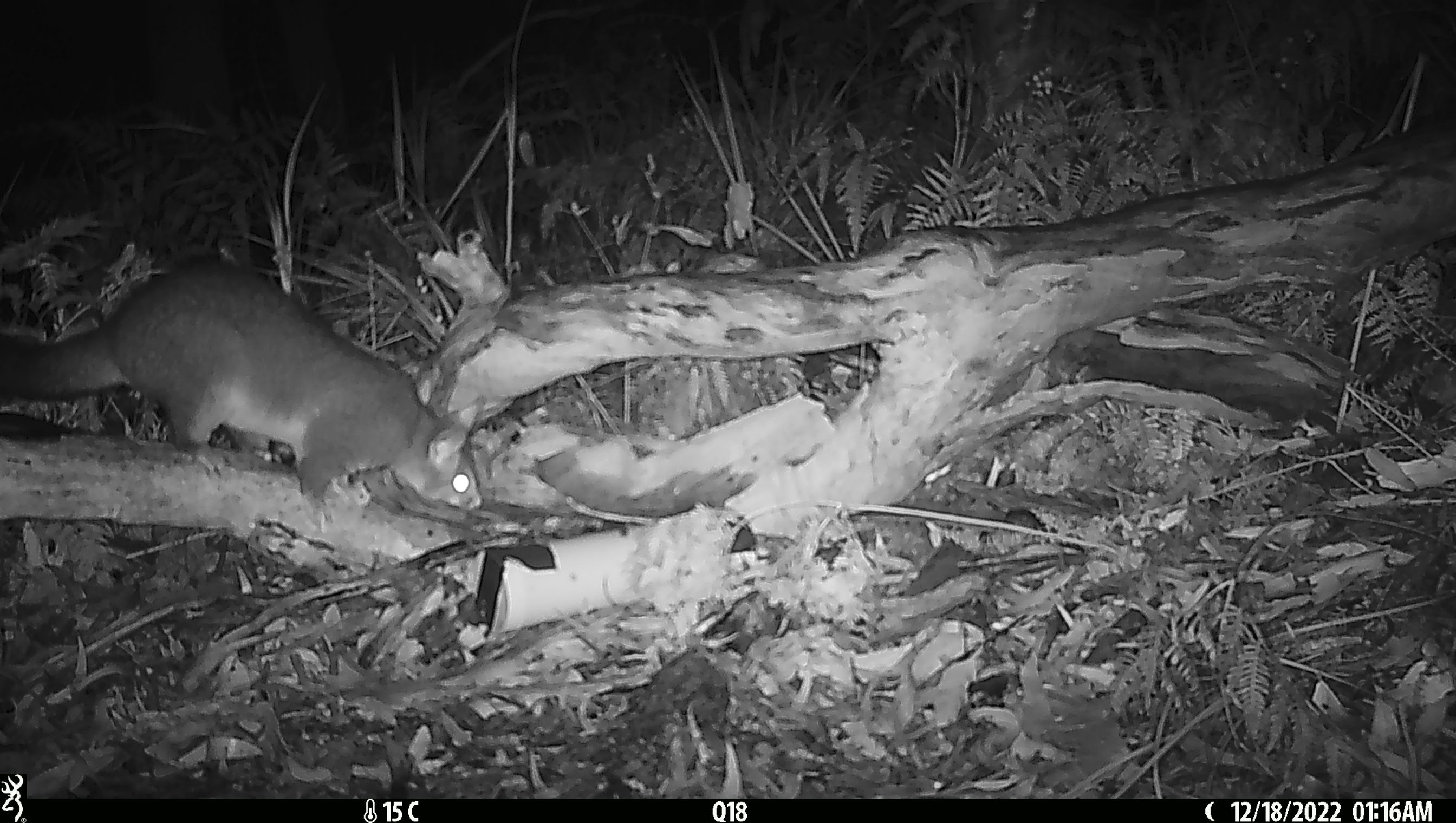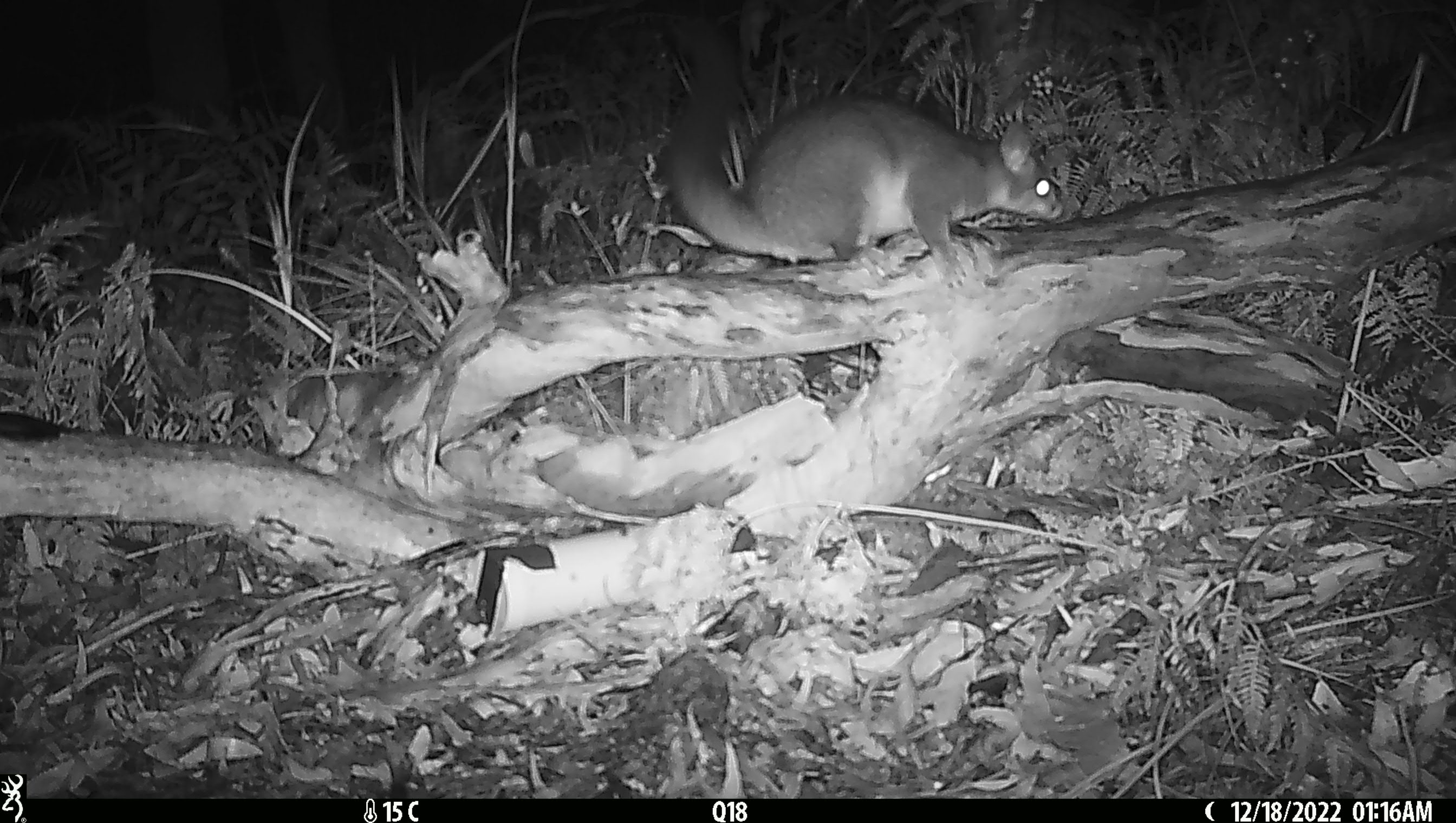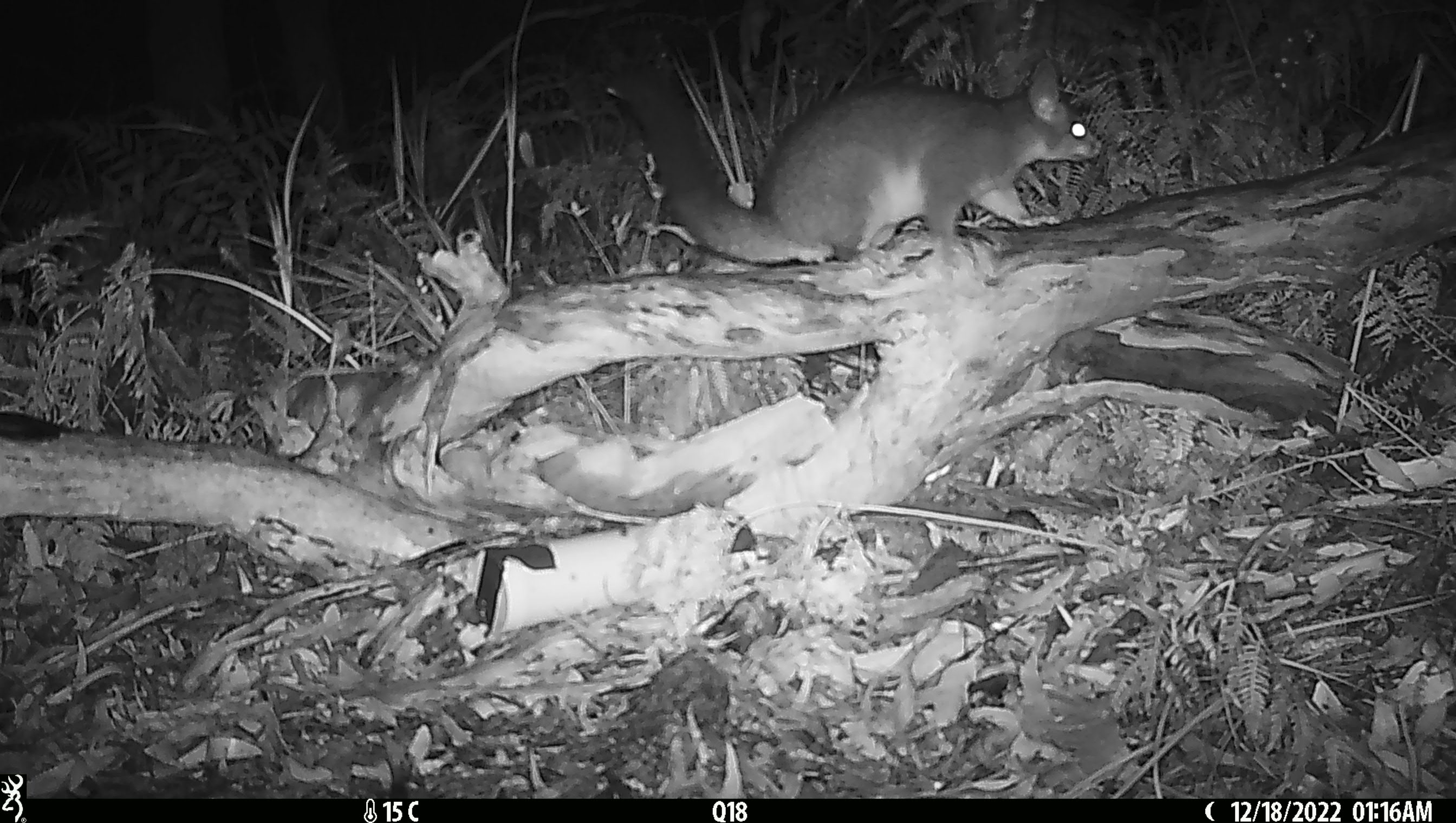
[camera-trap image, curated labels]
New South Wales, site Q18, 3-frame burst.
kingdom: Animalia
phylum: Chordata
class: Mammalia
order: Diprotodontia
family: Phalangeridae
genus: Trichosurus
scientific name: Trichosurus vulpecula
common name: common brushtail possum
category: possum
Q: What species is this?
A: Possum (common brushtail possum) (Trichosurus vulpecula).